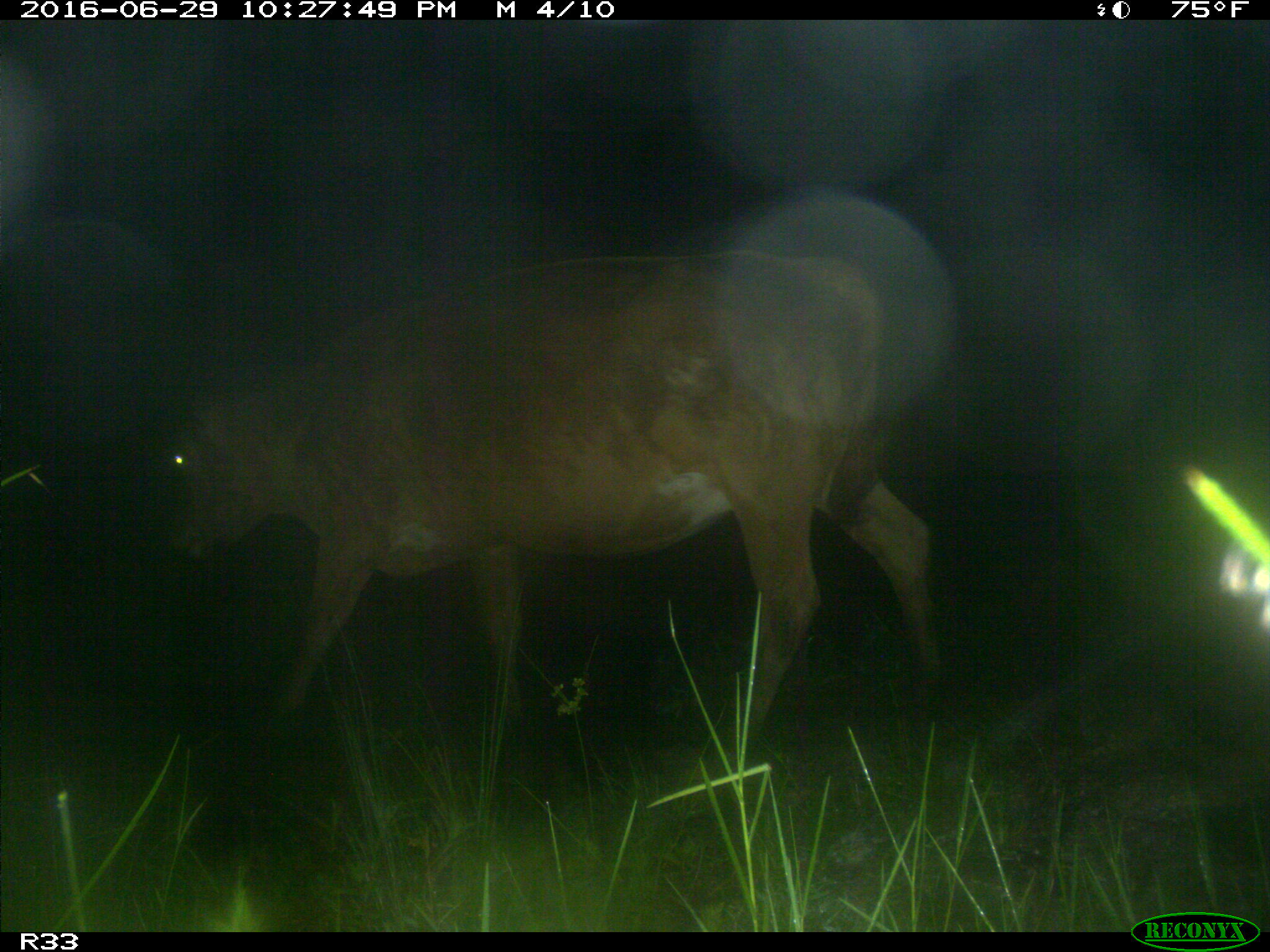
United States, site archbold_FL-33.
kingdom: Animalia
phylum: Chordata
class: Mammalia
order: Artiodactyla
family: Bovidae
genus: Bos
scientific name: Bos taurus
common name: domestic cow